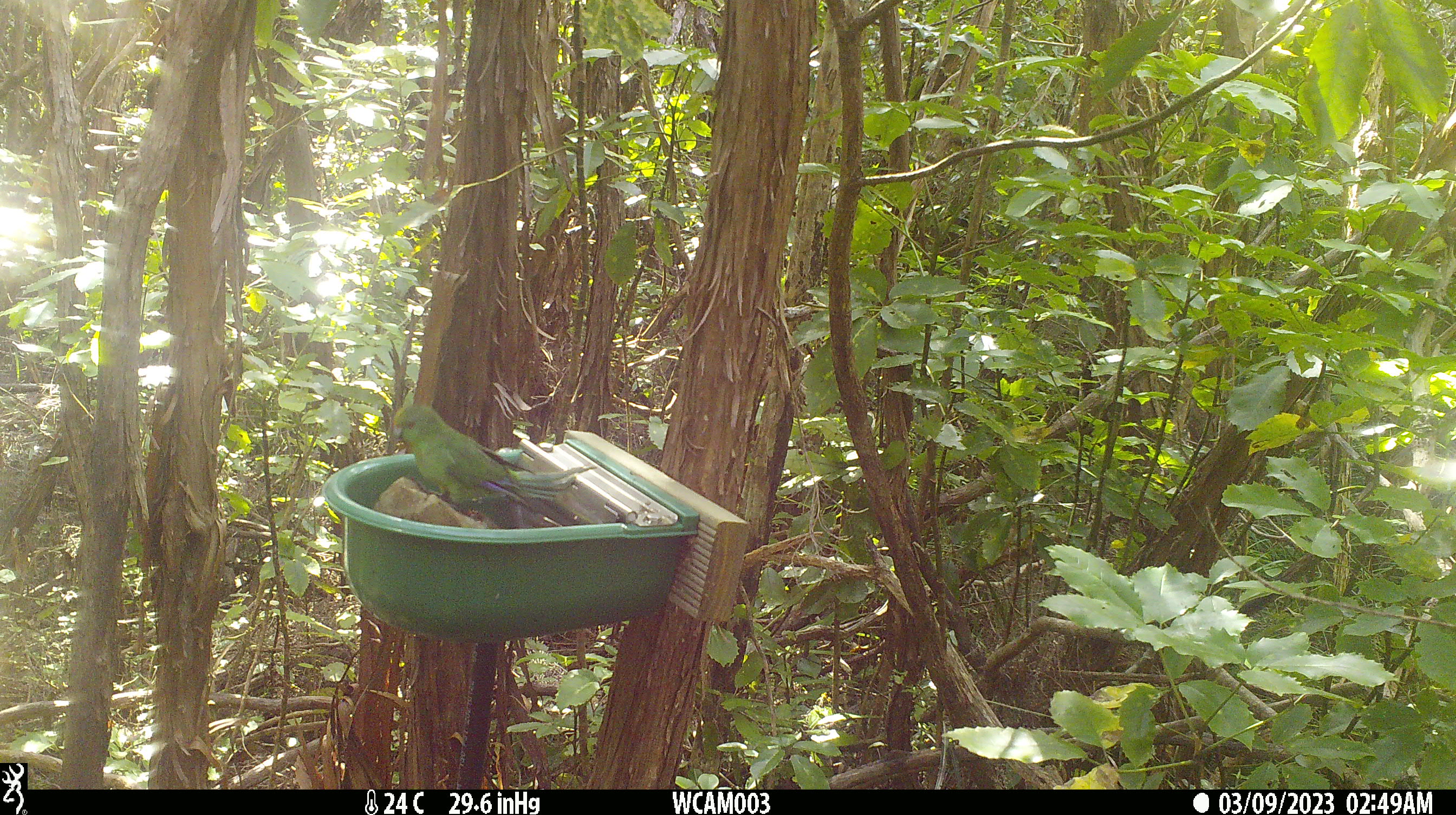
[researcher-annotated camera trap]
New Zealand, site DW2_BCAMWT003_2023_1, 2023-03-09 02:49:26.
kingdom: Animalia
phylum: Chordata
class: Aves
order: Psittaciformes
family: Psittaculidae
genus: Cyanoramphus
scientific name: Cyanoramphus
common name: parakeet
Parakeet (Cyanoramphus).